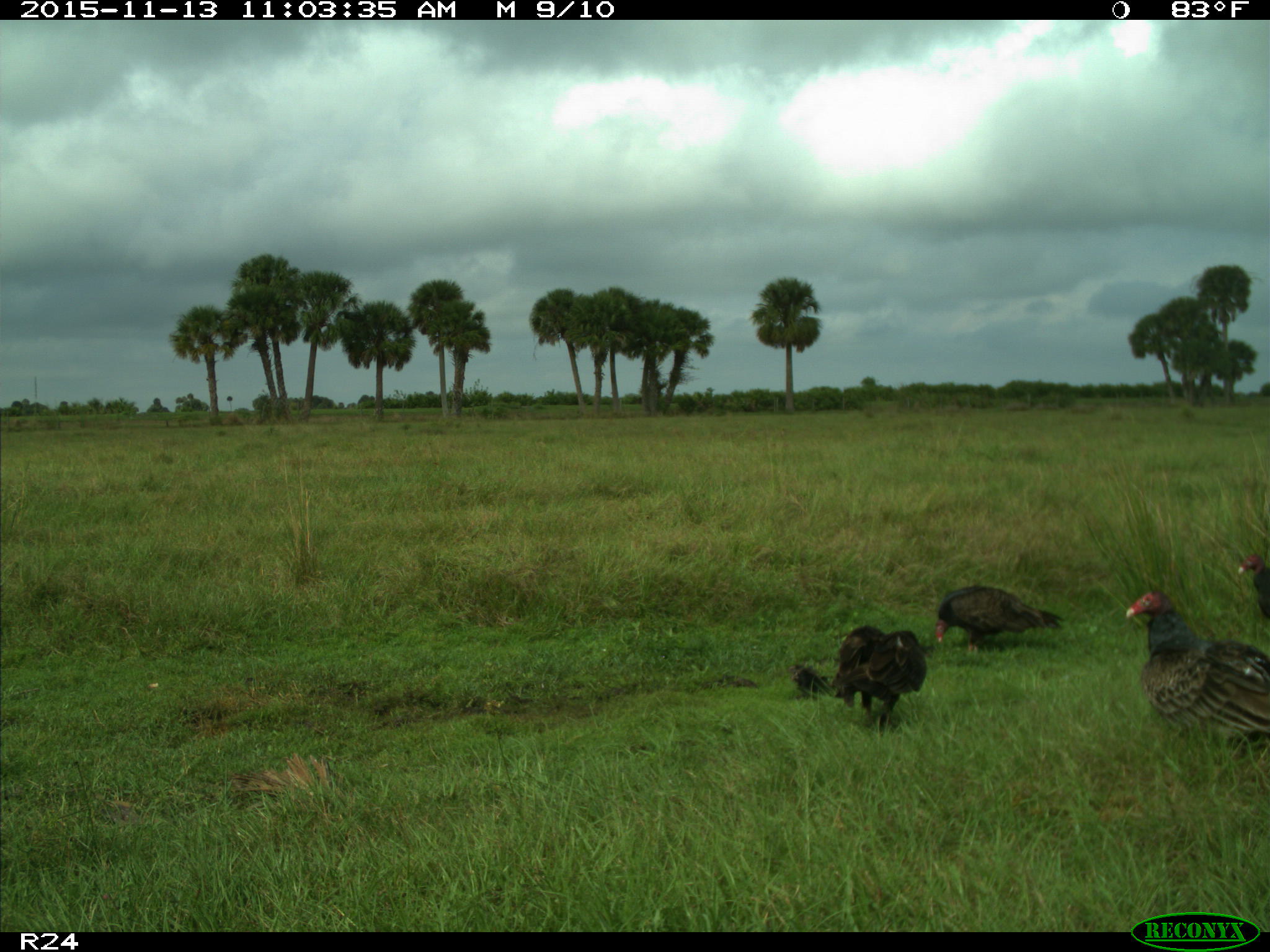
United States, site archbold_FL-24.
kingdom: Animalia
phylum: Chordata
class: Aves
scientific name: Aves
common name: birds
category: unidentified bird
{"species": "unidentified bird (birds) (Aves)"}